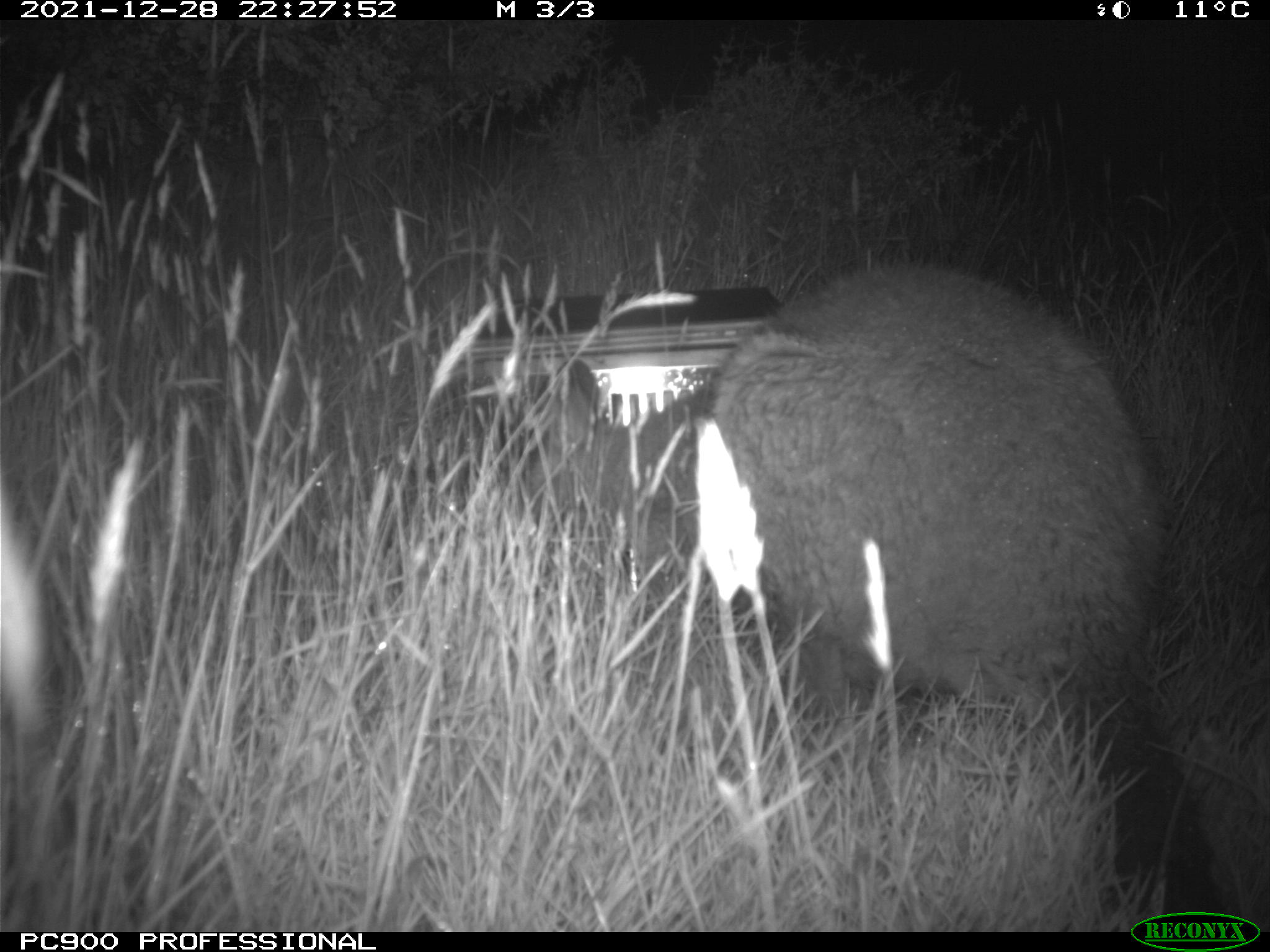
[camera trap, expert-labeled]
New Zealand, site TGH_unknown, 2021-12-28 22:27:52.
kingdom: Animalia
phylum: Chordata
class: Mammalia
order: Diprotodontia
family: Macropodidae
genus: Notamacropus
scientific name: Notamacropus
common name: wallaby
Wallaby (Notamacropus).